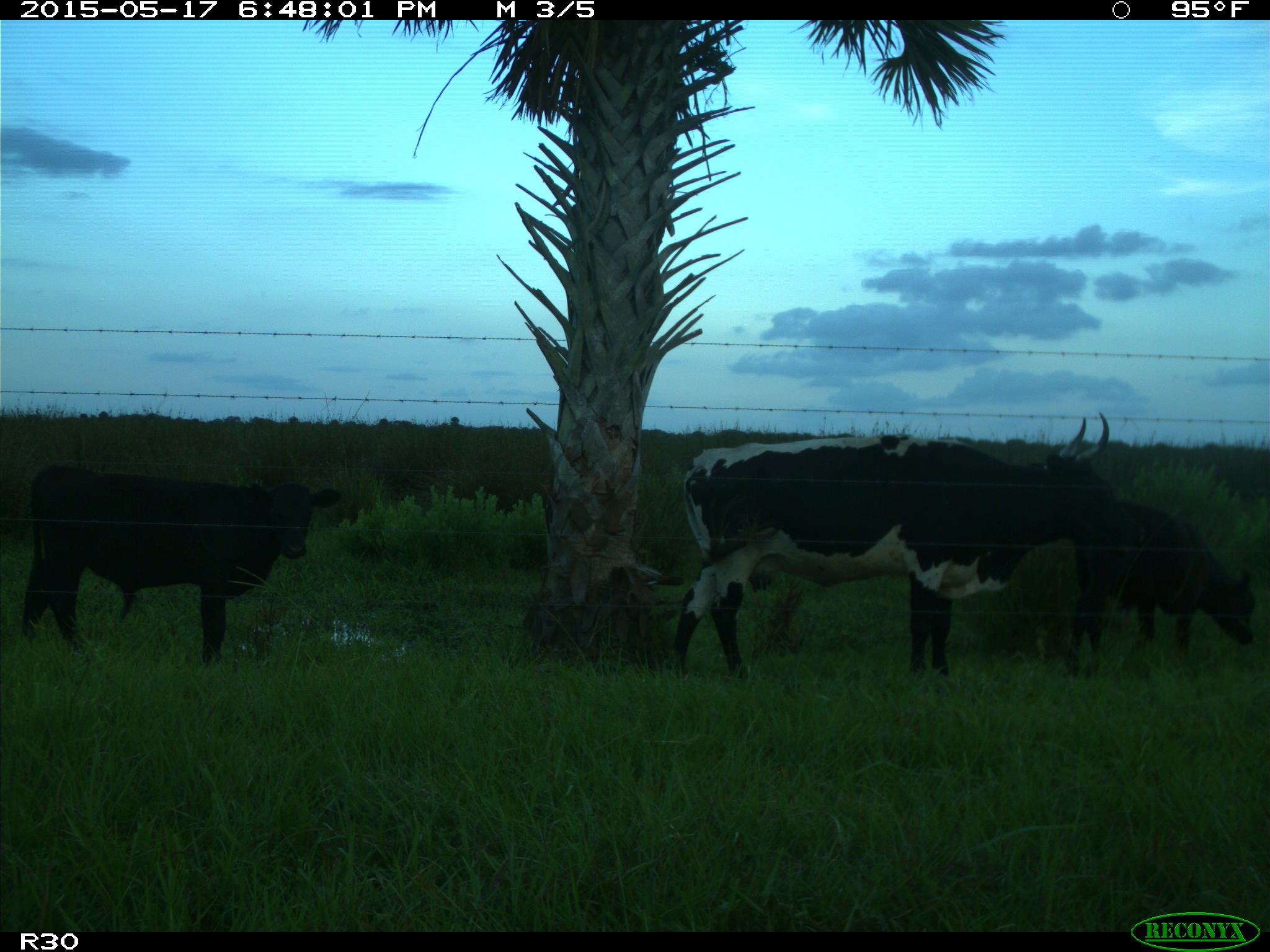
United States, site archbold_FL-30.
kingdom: Animalia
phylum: Chordata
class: Mammalia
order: Artiodactyla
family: Bovidae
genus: Bos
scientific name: Bos taurus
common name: domestic cow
Bos taurus (domestic cow).